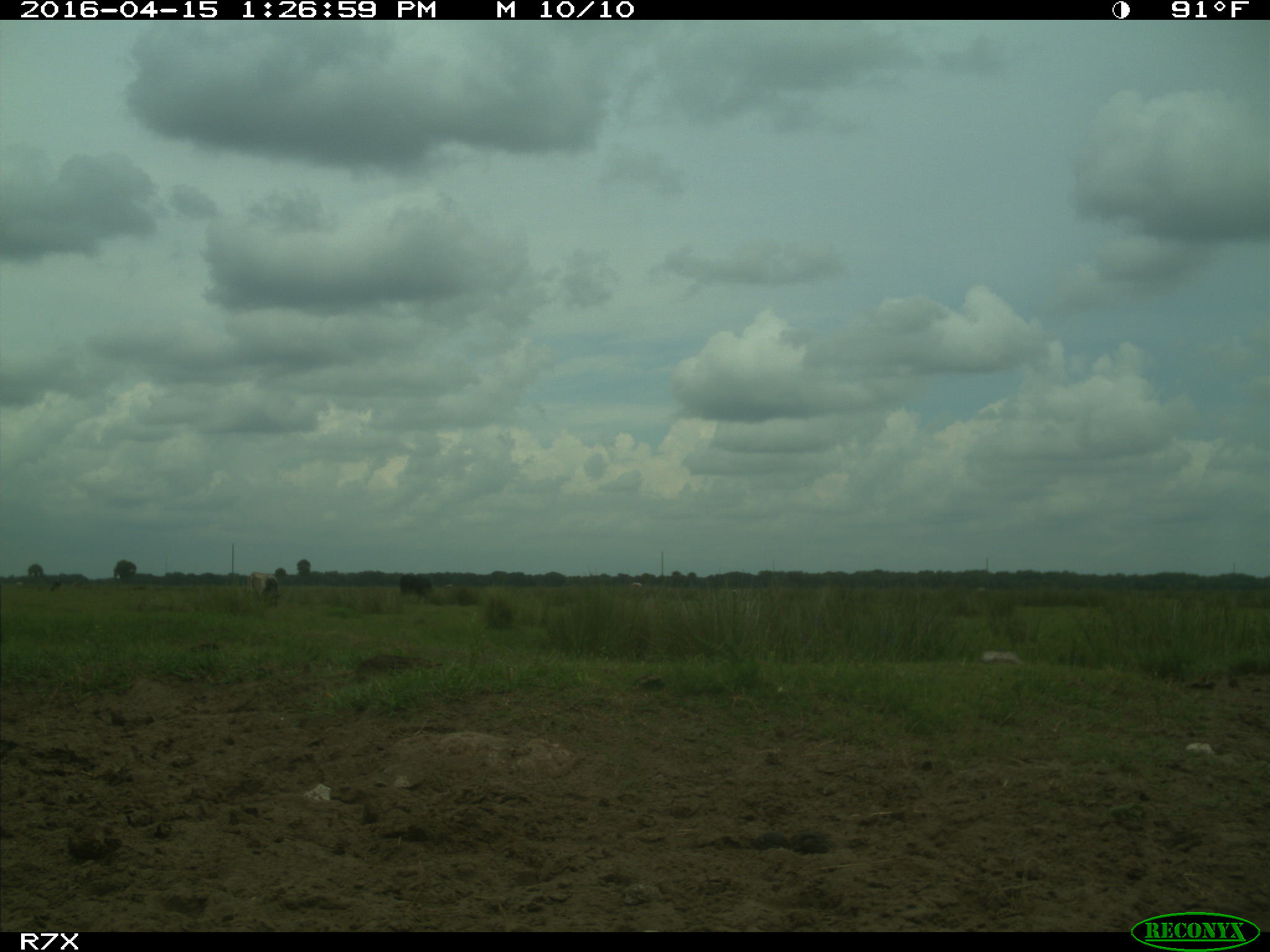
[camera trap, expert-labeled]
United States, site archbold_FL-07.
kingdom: Animalia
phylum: Chordata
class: Mammalia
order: Artiodactyla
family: Bovidae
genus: Bos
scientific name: Bos taurus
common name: domestic cow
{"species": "Bos taurus (domestic cow)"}